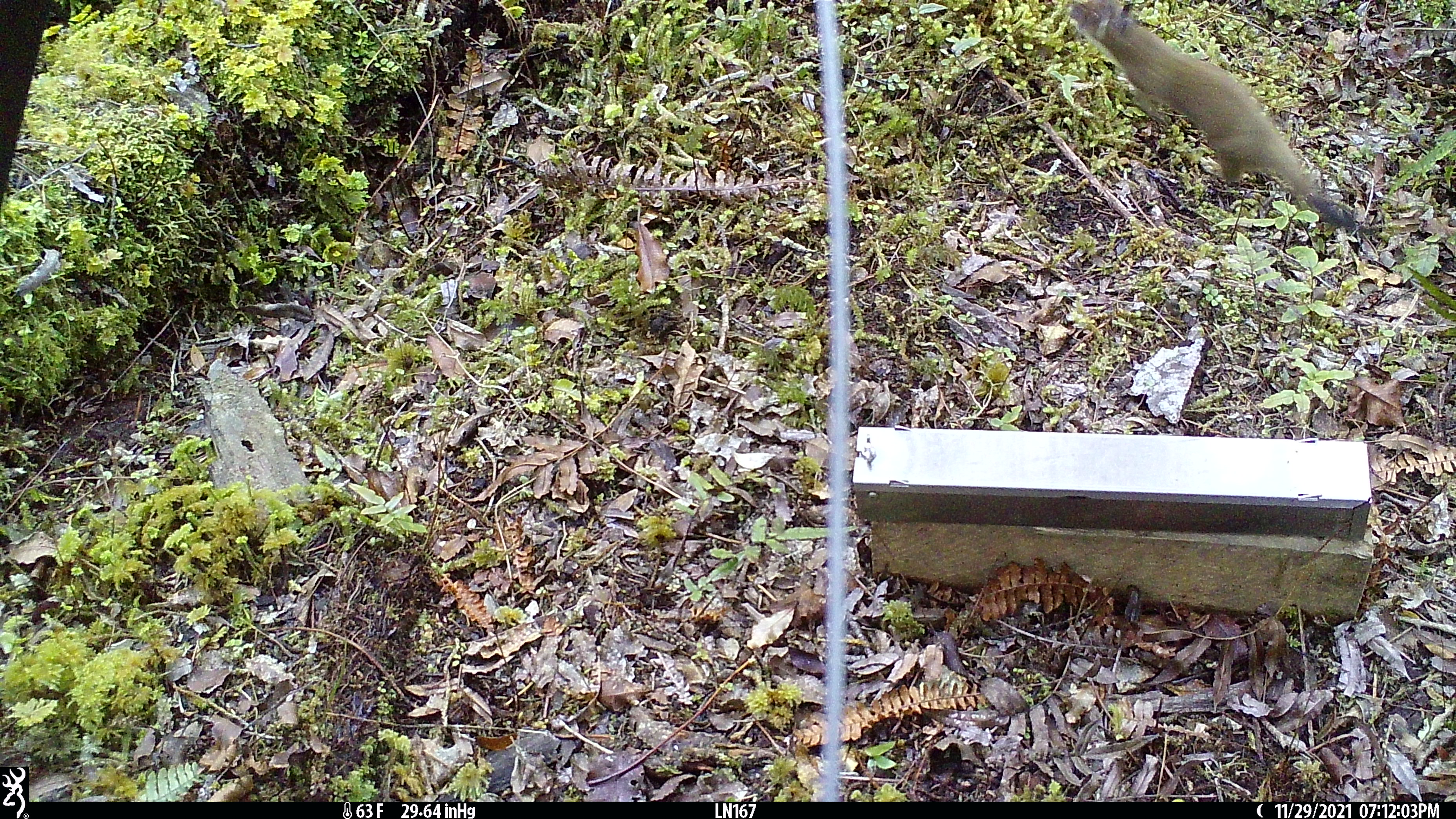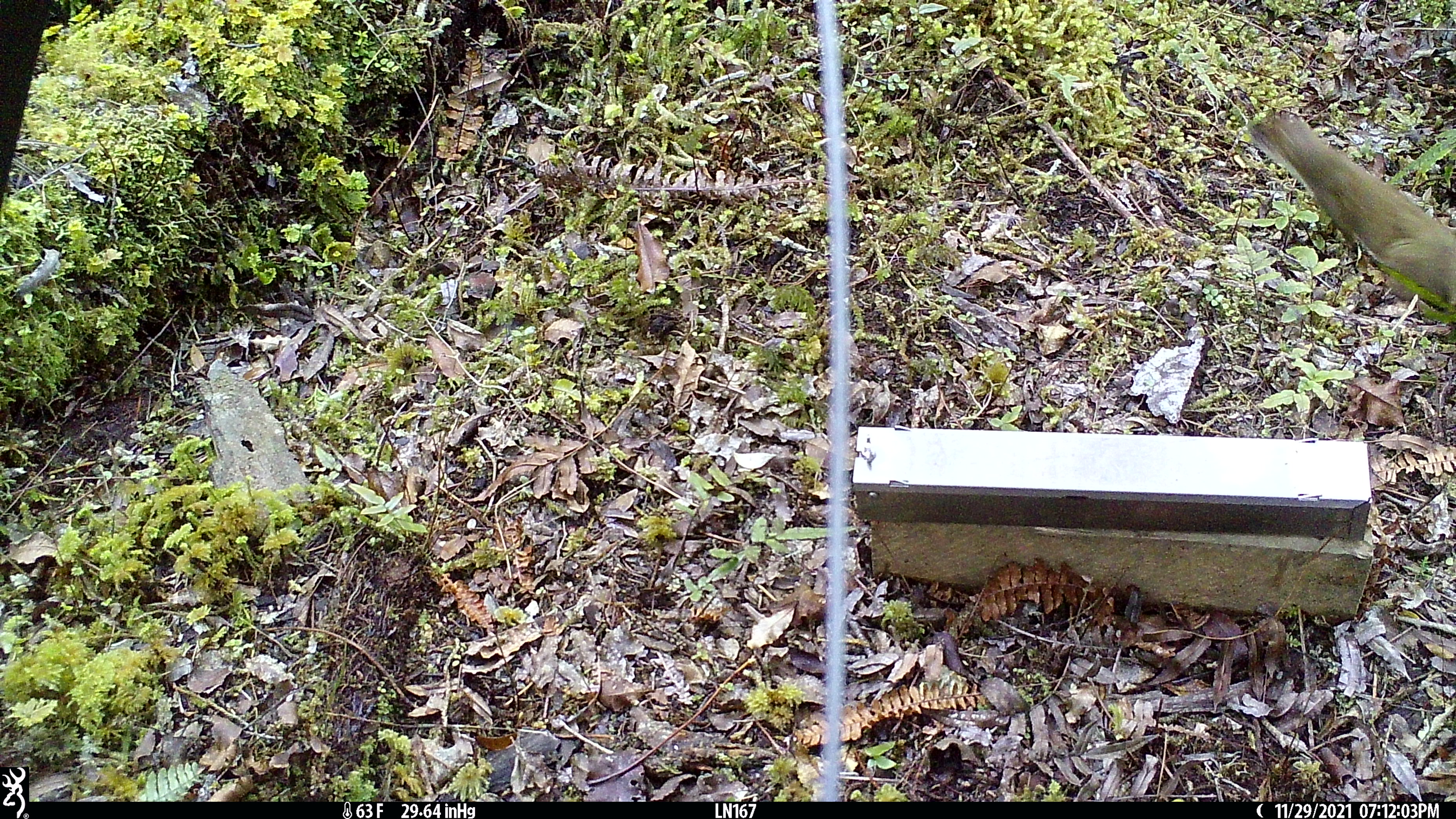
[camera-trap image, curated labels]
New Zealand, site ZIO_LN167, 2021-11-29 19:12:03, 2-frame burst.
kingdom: Animalia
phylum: Chordata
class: Mammalia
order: Carnivora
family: Mustelidae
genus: Mustela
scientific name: Mustela erminea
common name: stoat